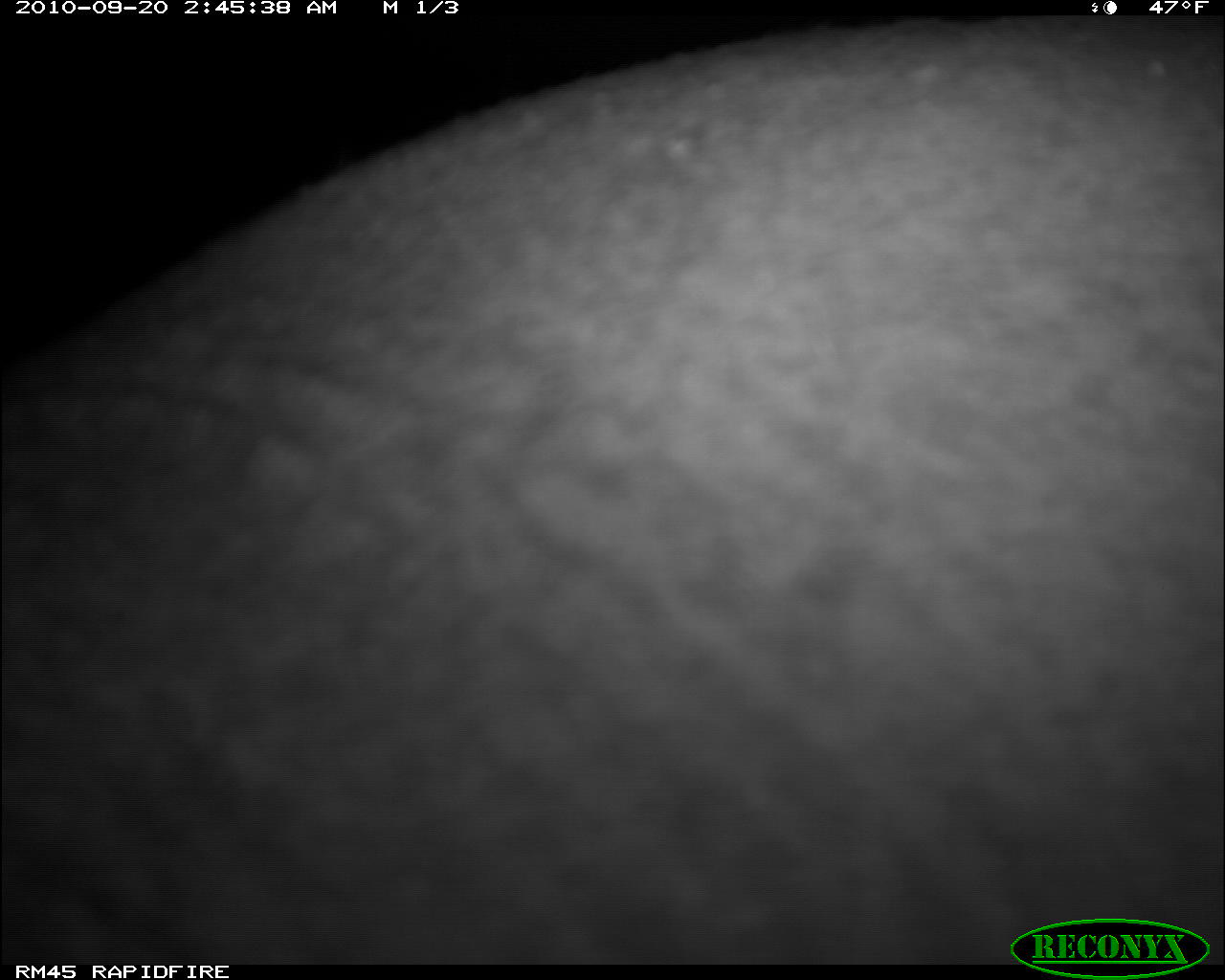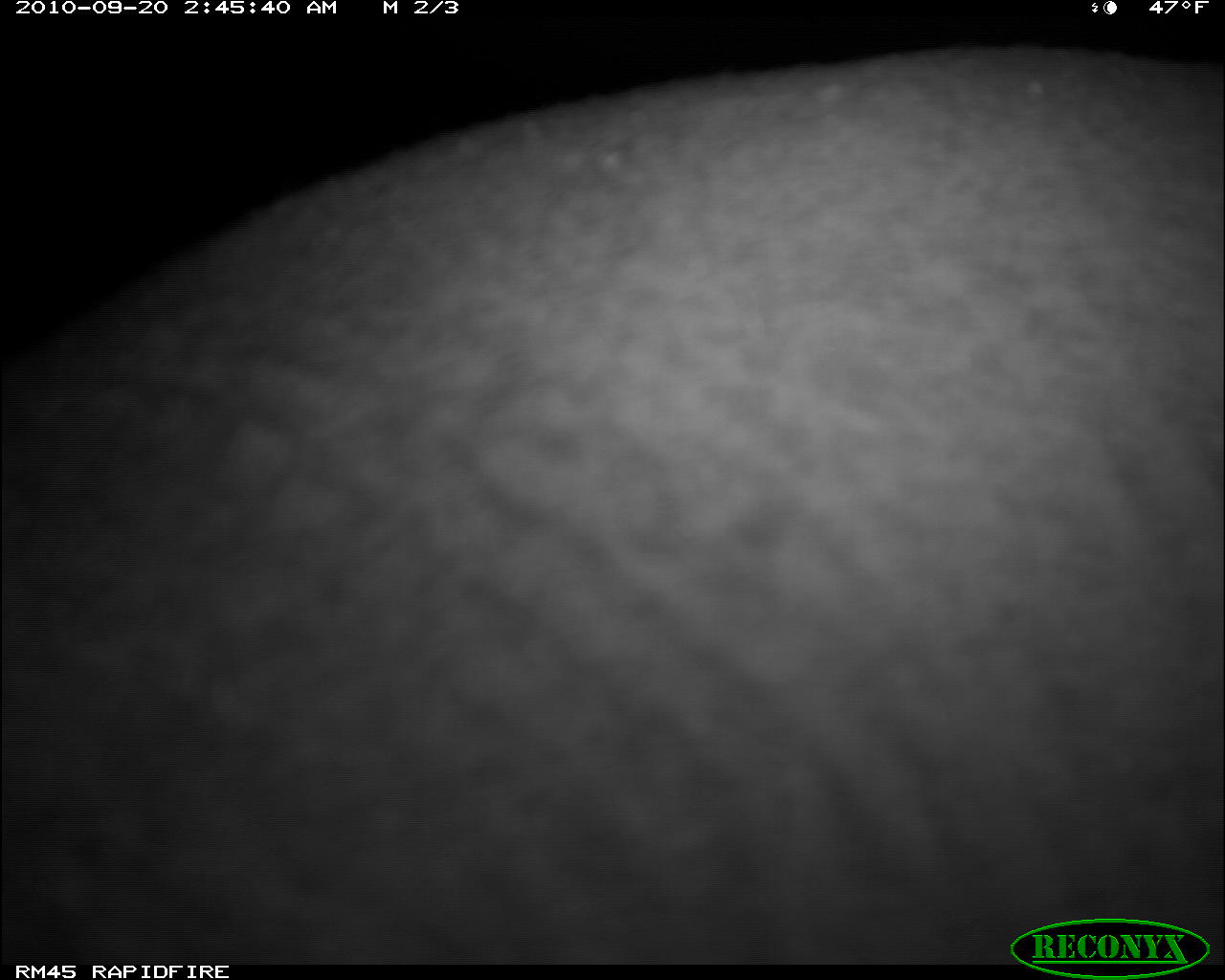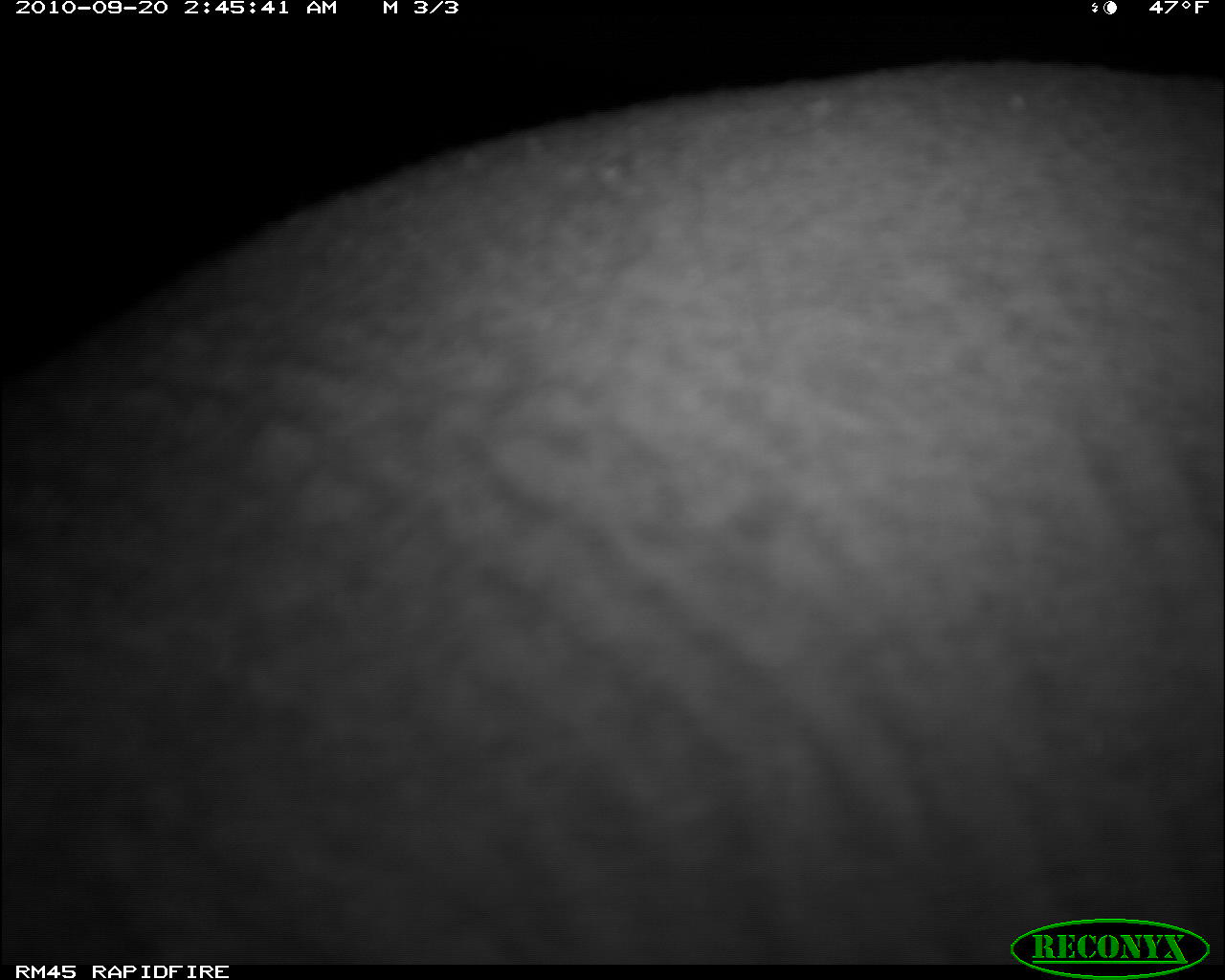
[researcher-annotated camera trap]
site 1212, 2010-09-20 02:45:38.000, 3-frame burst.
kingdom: Animalia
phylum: Chordata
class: Mammalia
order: Tubulidentata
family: Orycteropodidae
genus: Orycteropus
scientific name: Orycteropus afer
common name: aardvark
Orycteropus afer (aardvark), count 1.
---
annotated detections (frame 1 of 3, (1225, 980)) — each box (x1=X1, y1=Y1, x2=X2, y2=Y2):
orycteropus afer: (x1=0, y1=16, x2=1221, y2=959)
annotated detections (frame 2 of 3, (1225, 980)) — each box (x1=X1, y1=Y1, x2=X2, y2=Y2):
orycteropus afer: (x1=0, y1=47, x2=1221, y2=963)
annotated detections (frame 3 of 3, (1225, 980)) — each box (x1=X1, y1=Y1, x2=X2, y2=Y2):
orycteropus afer: (x1=0, y1=63, x2=1219, y2=965)